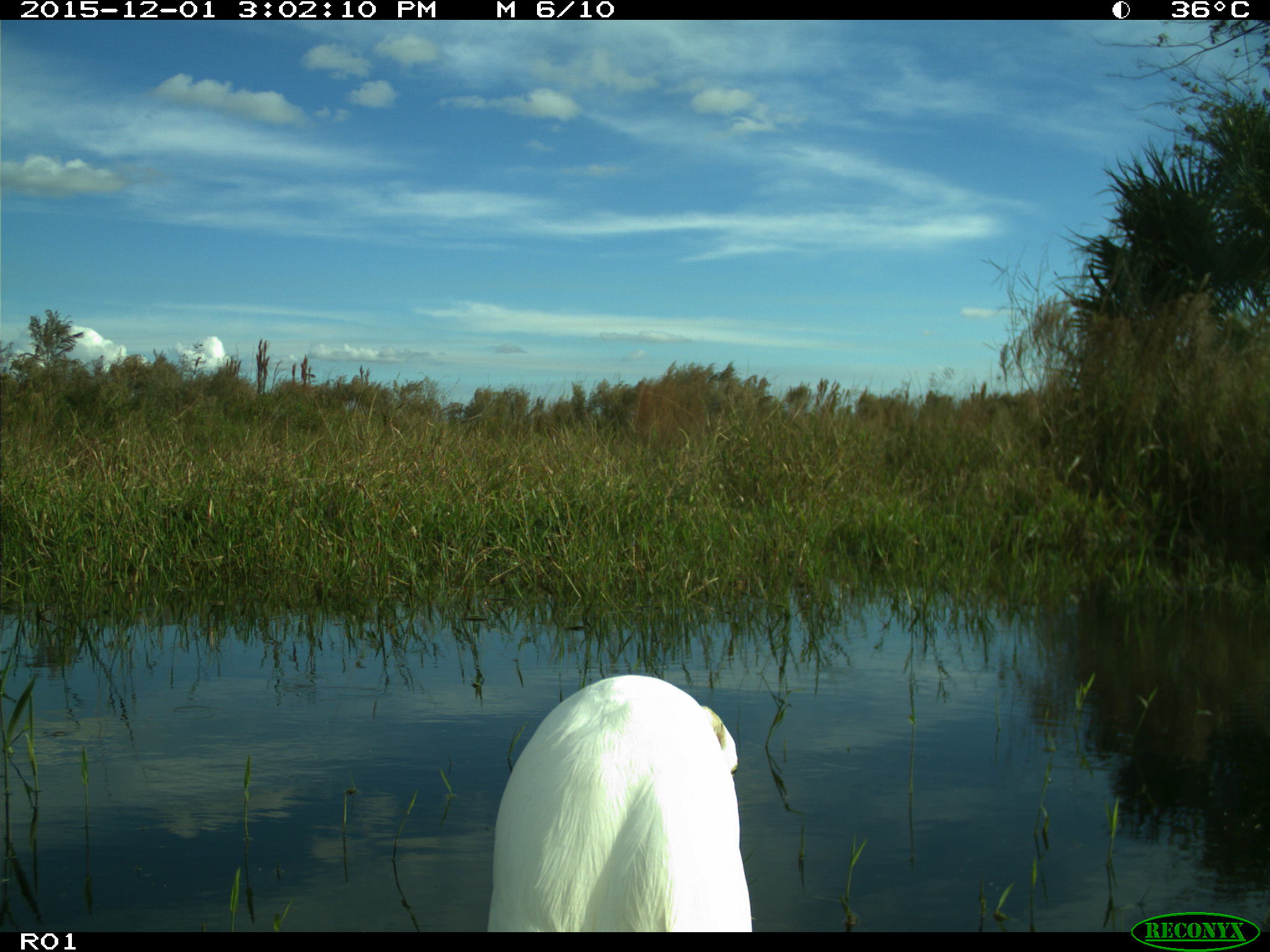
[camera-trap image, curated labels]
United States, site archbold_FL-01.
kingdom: Animalia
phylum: Chordata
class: Aves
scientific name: Aves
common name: birds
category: unidentified bird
Unidentified bird (birds) (Aves).